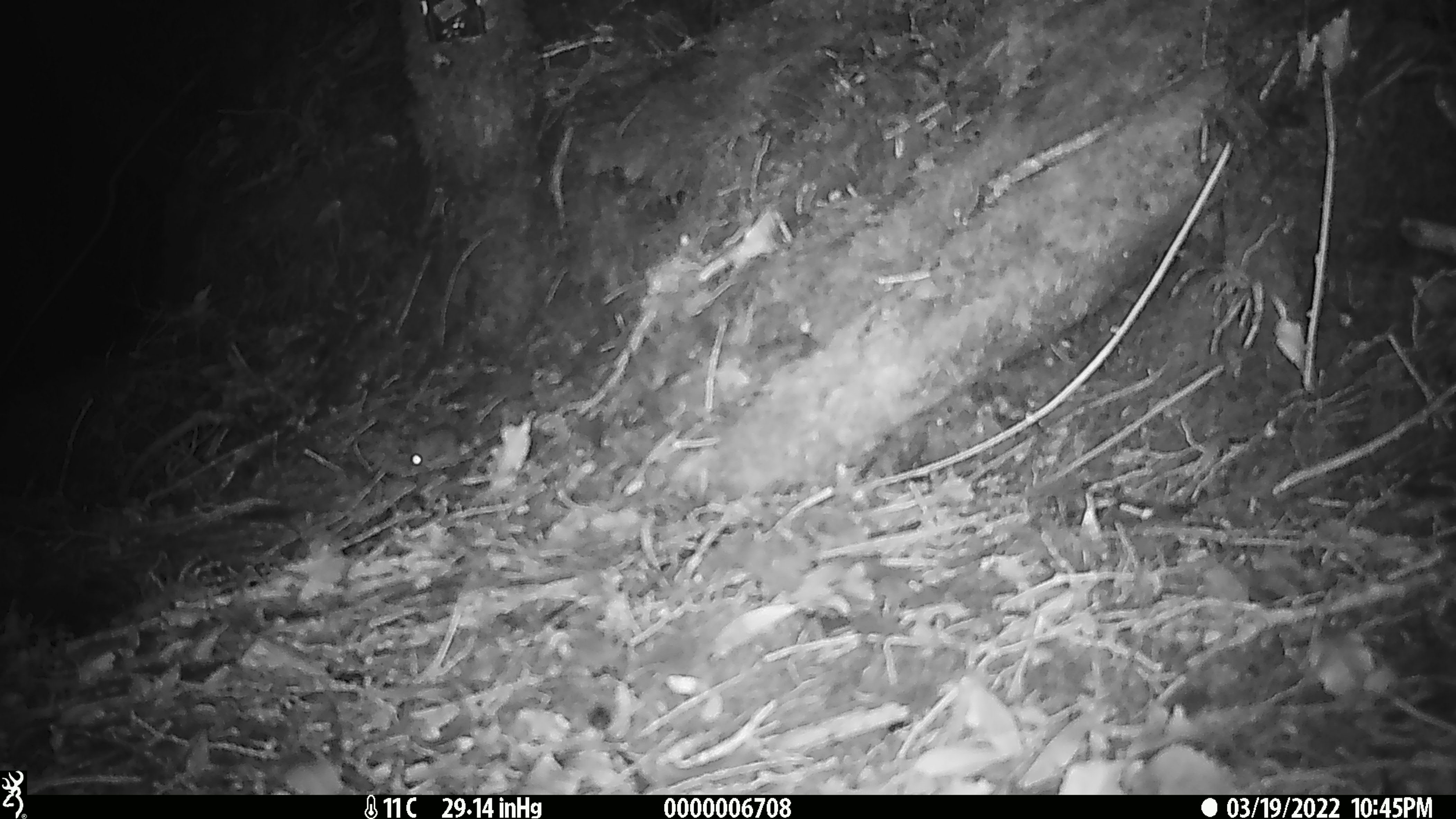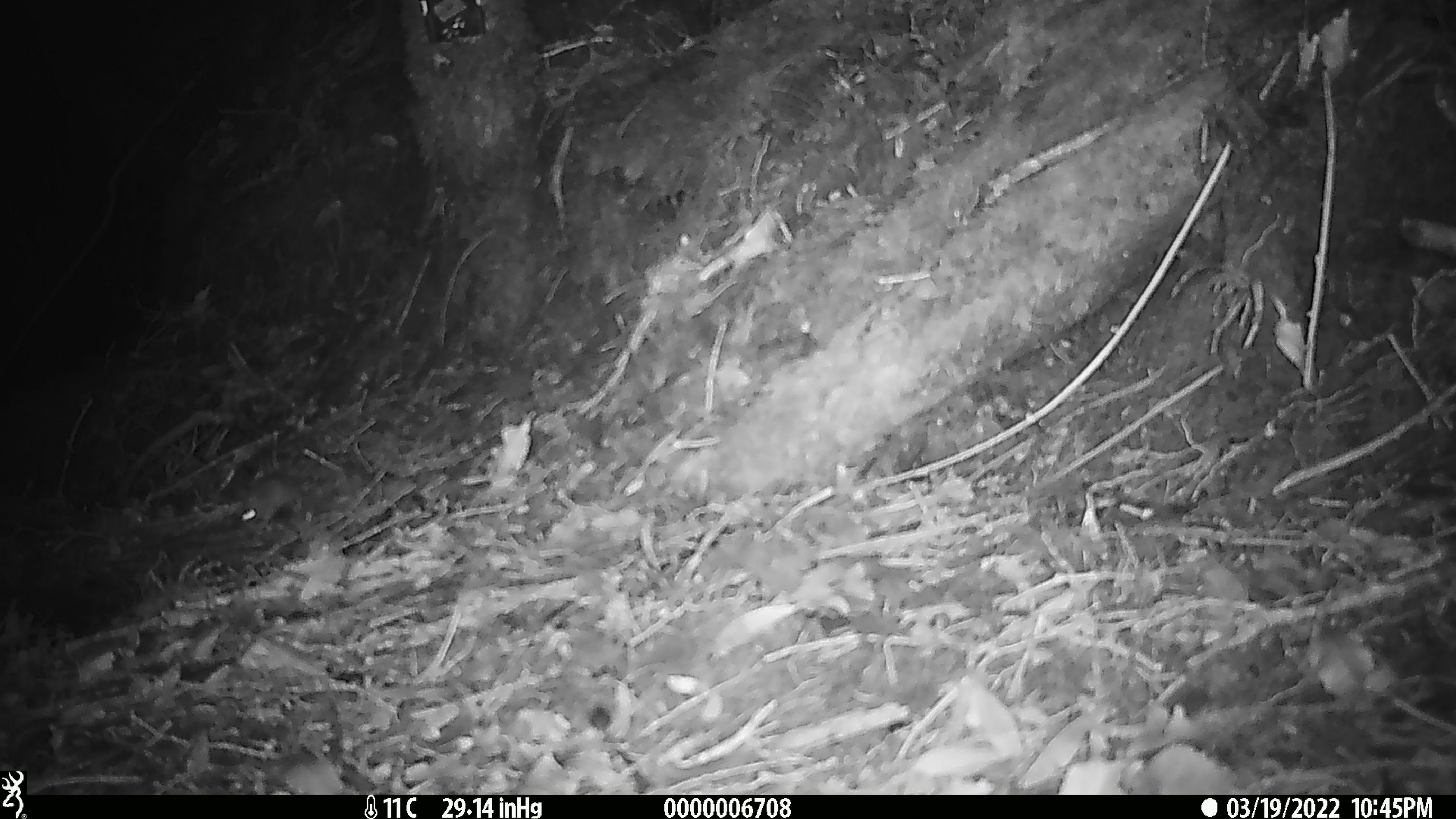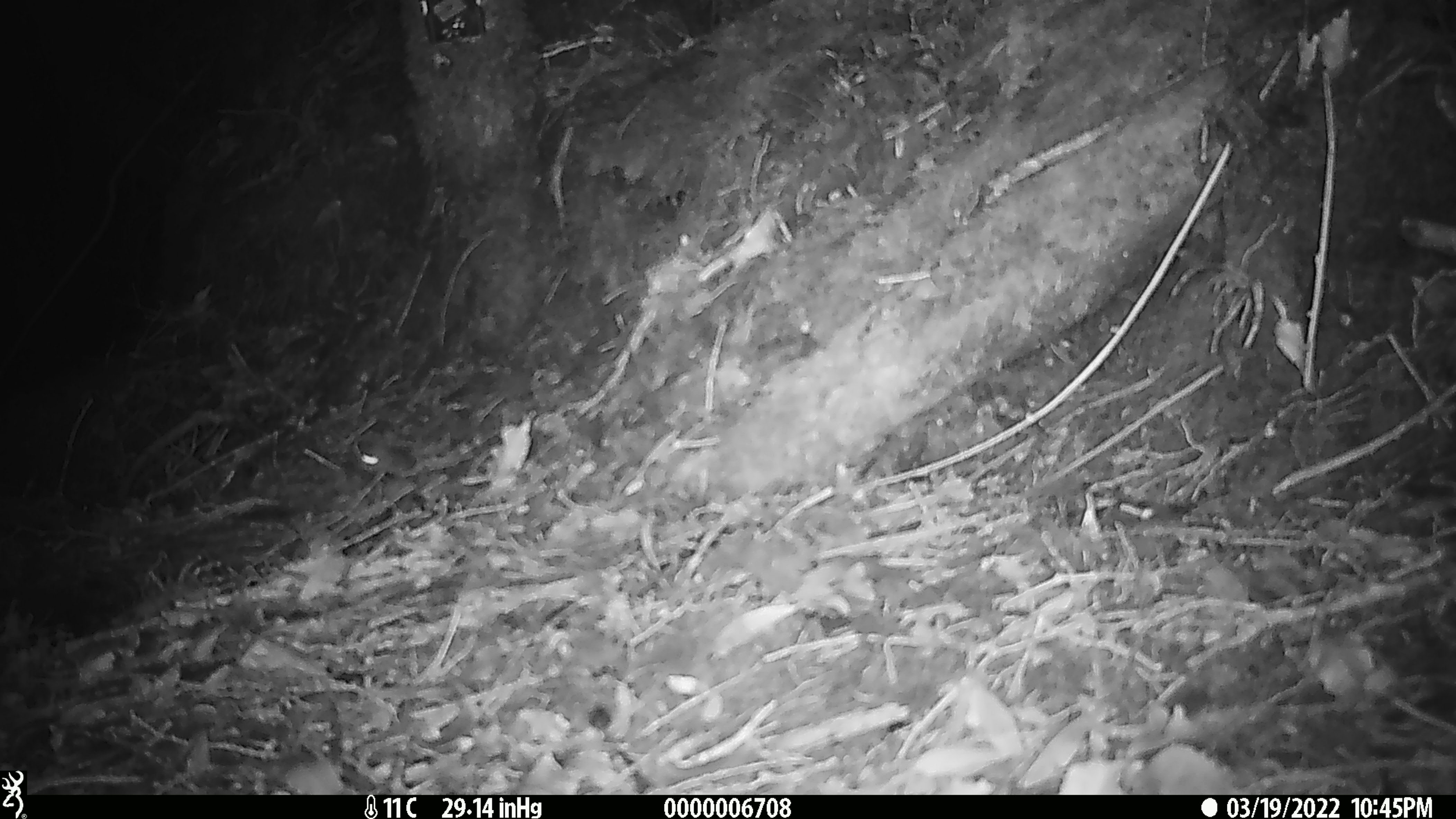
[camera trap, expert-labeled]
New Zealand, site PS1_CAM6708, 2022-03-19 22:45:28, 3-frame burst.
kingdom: Animalia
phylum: Chordata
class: Mammalia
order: Rodentia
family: Muridae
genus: Mus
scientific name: Mus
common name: mouse